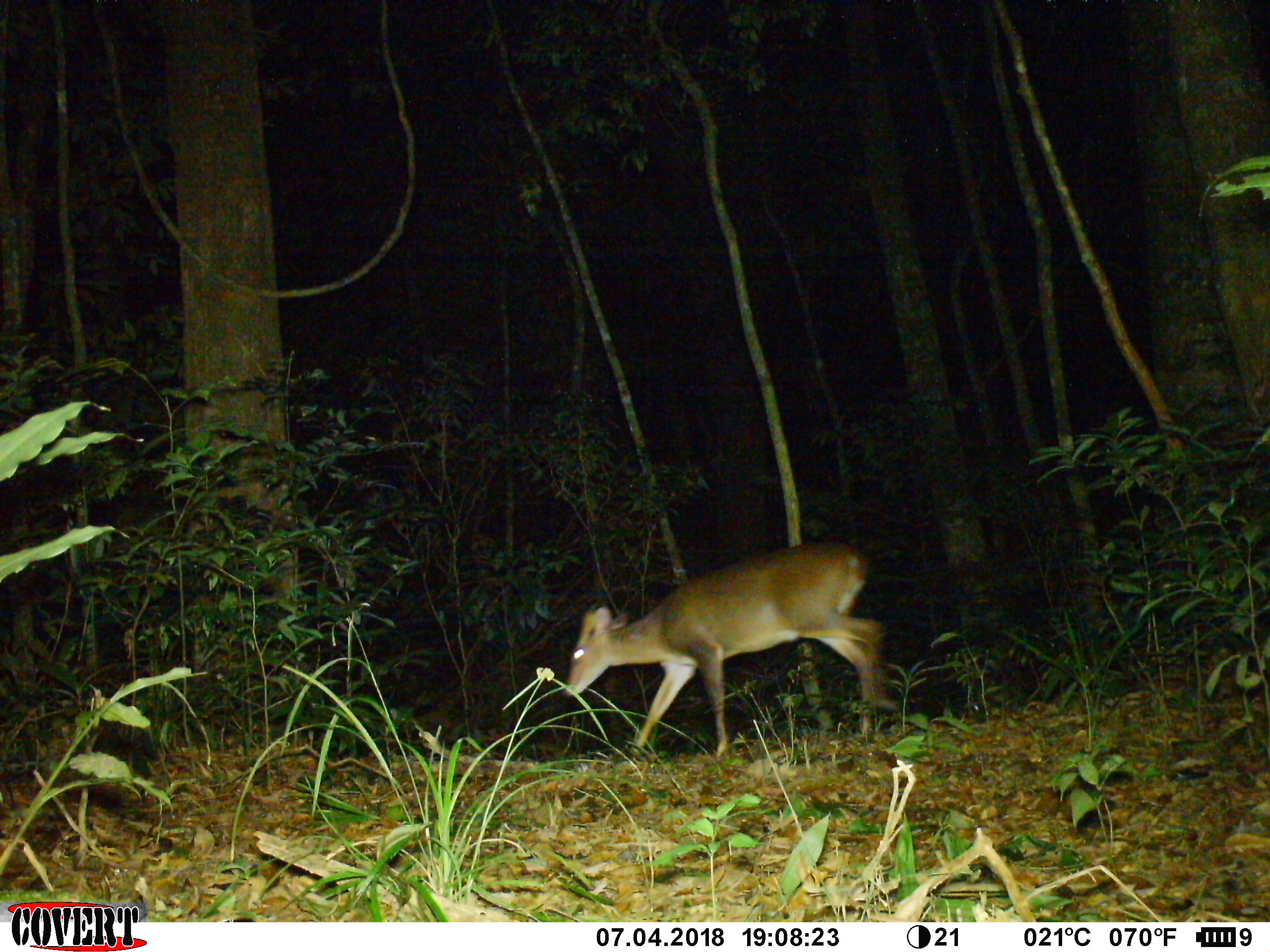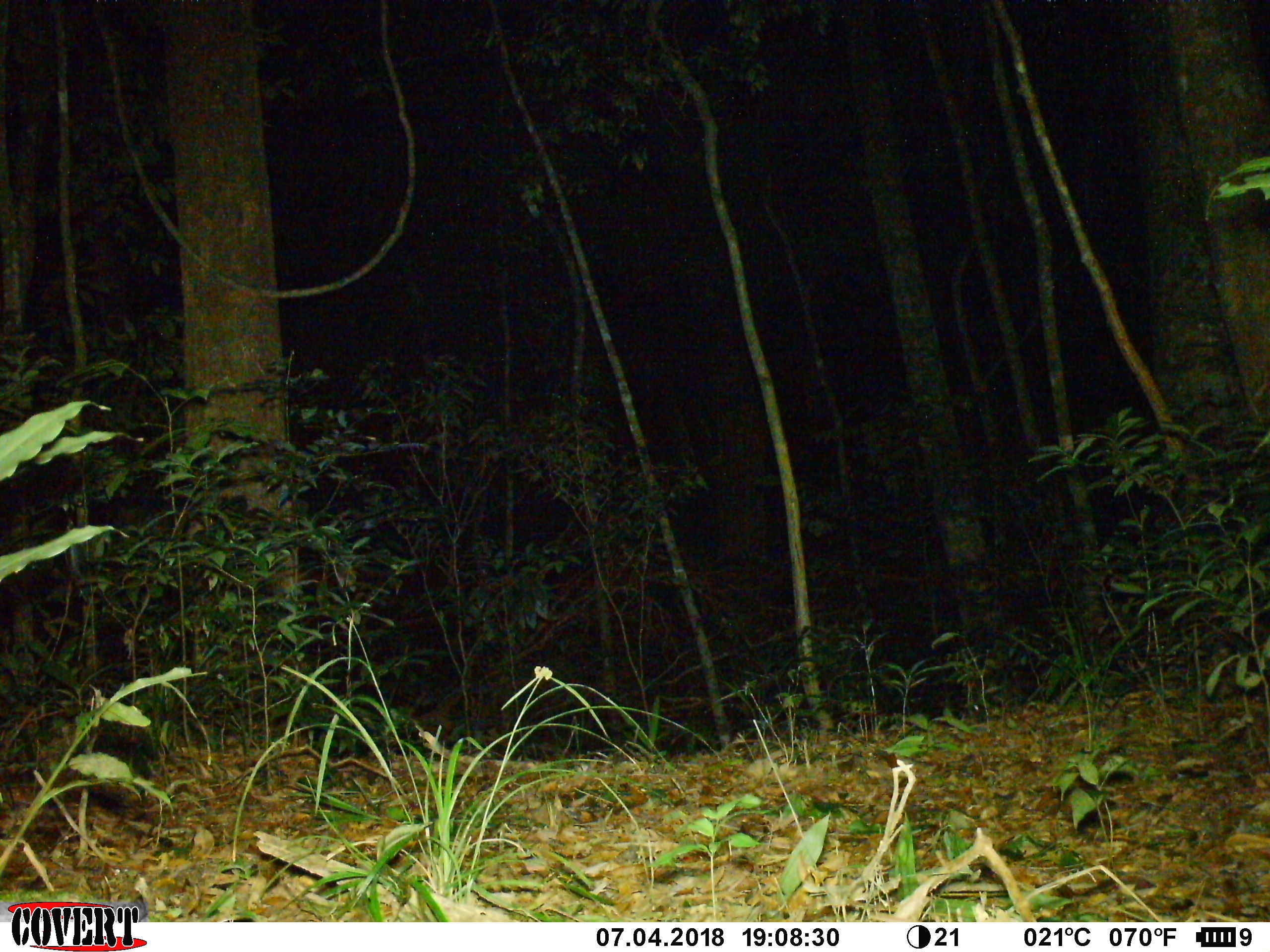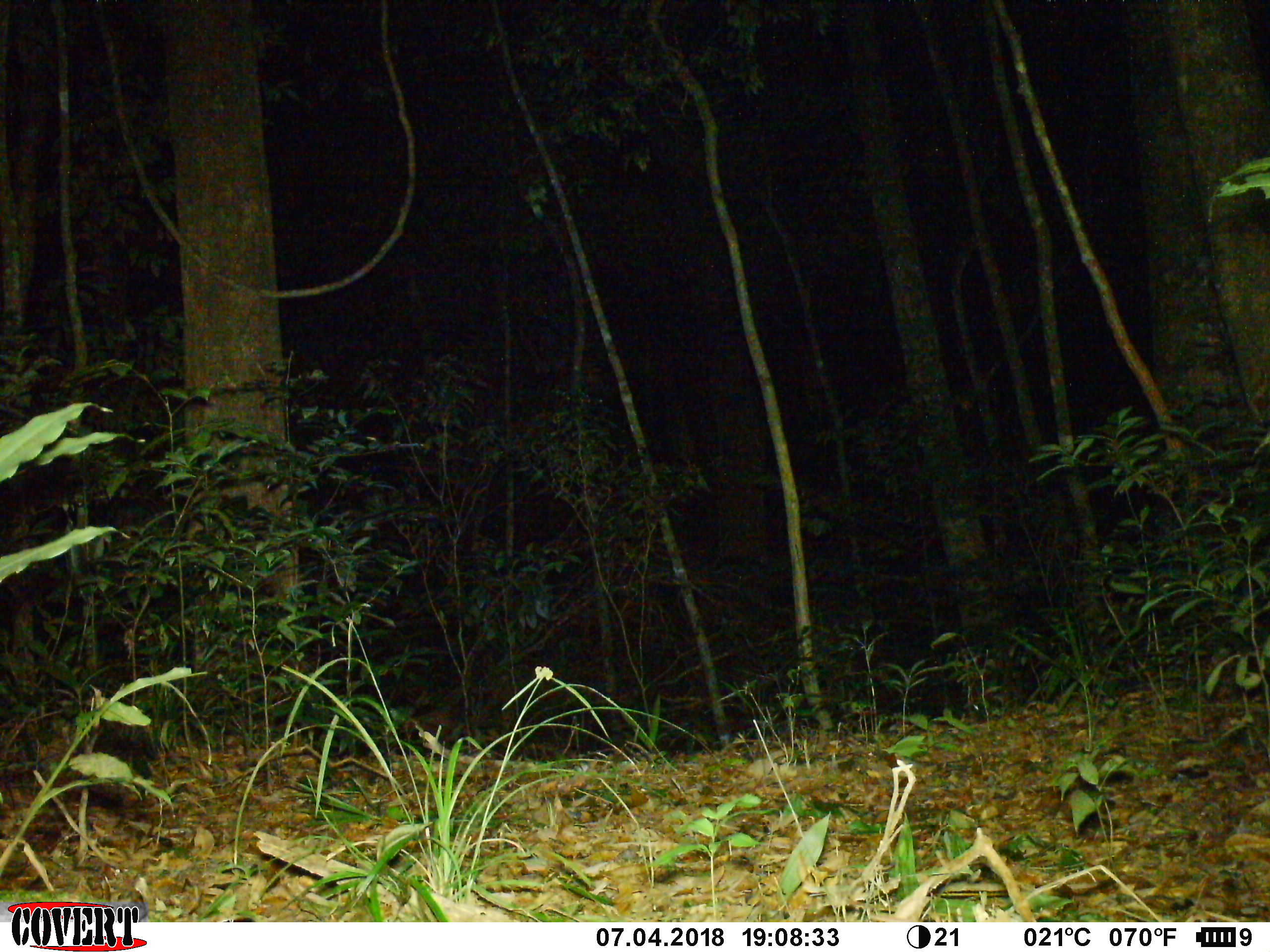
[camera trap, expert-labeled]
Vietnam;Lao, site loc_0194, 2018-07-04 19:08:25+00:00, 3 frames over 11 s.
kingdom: Animalia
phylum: Chordata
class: Mammalia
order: Artiodactyla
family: Cervidae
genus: Muntiacus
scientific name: Muntiacus vuquangensis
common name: large-antlered muntjac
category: large antlered muntjac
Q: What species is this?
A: Large antlered muntjac (large-antlered muntjac) (Muntiacus vuquangensis).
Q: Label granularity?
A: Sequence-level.